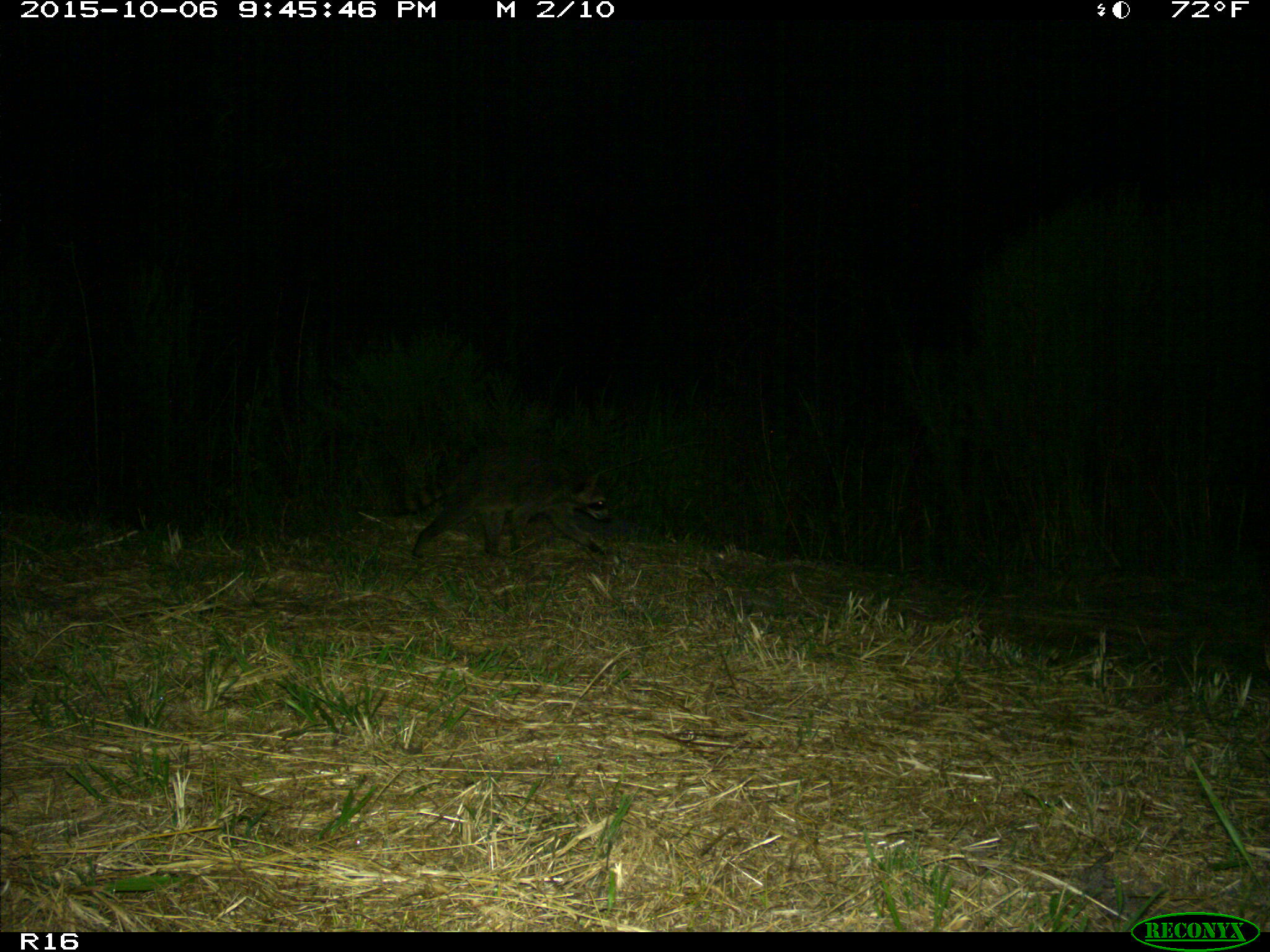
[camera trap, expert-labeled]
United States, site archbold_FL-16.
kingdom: Animalia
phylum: Chordata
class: Mammalia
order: Carnivora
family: Procyonidae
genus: Procyon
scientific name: Procyon lotor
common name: common raccoon